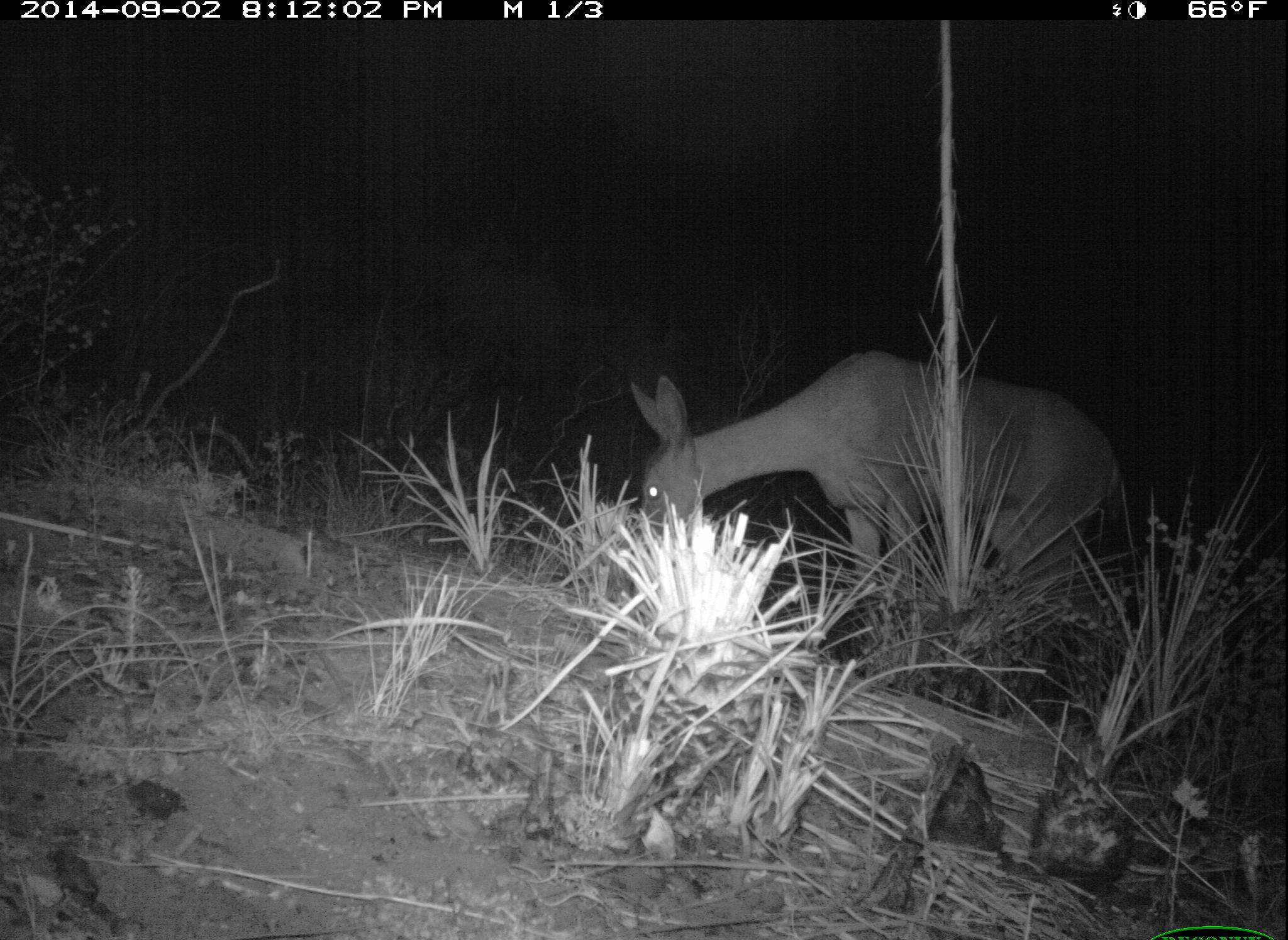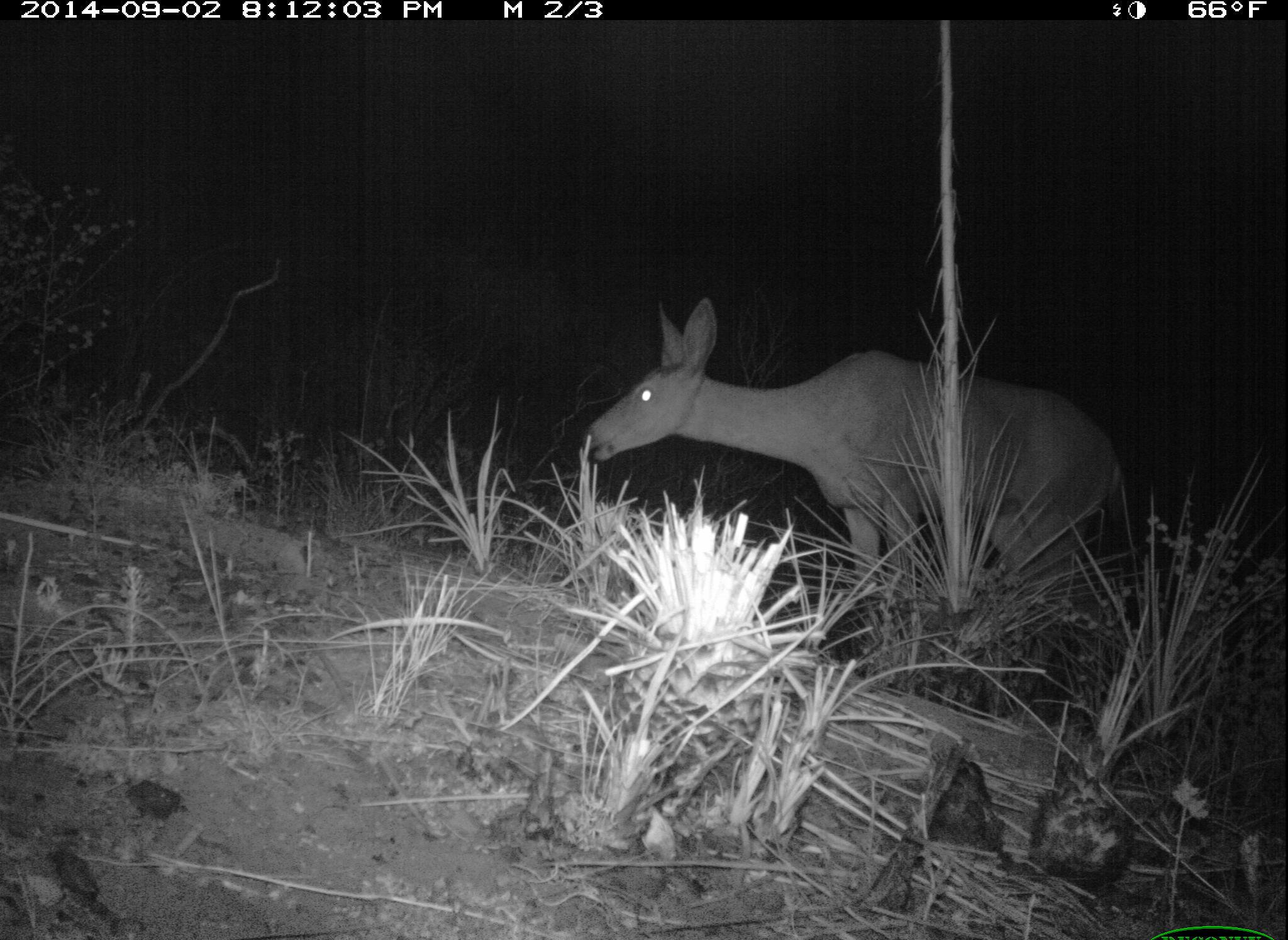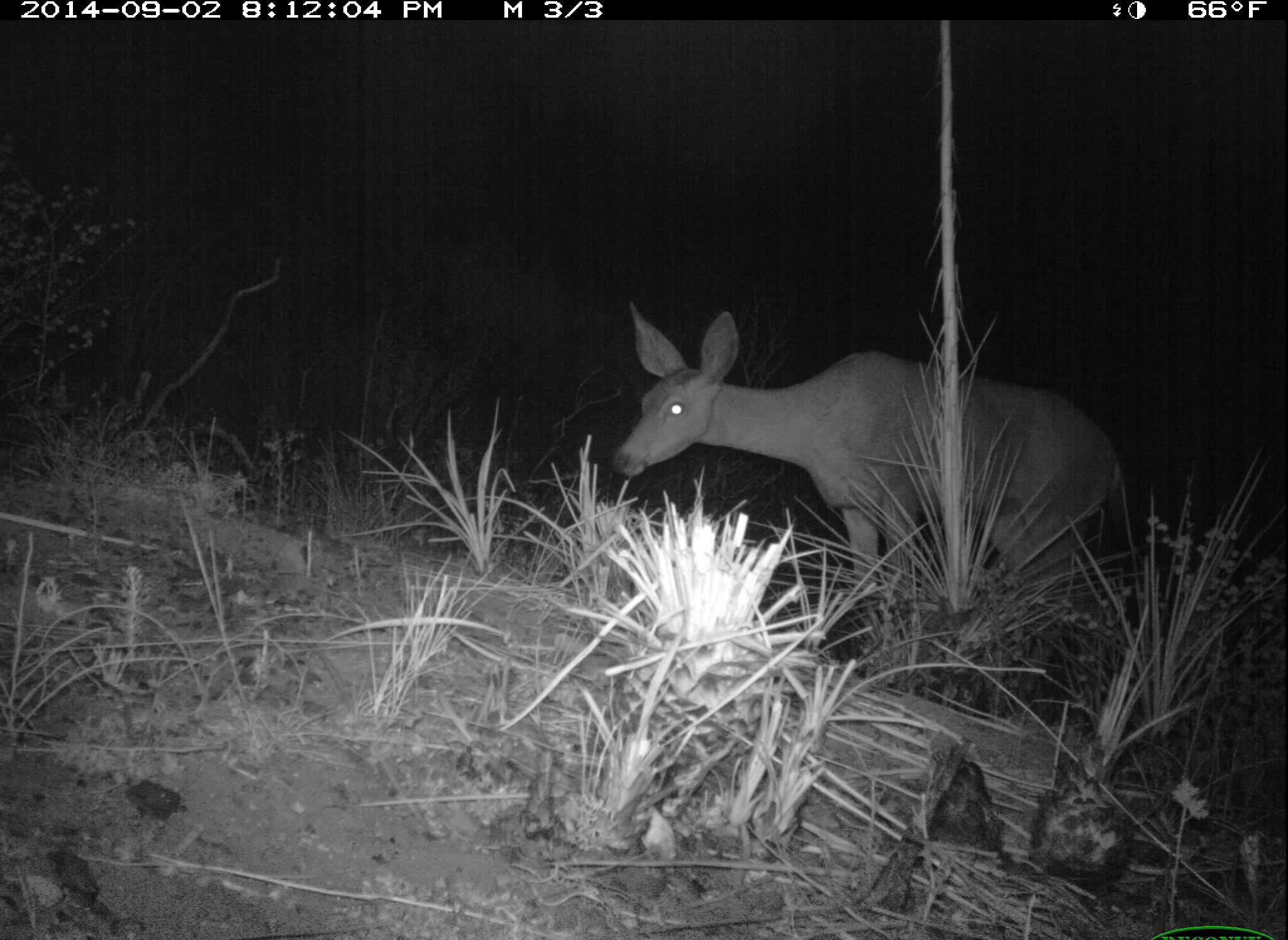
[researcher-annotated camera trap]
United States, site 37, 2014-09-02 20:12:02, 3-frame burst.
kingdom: Animalia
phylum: Chordata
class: Mammalia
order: Artiodactyla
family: Cervidae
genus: Odocoileus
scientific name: Odocoileus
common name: deer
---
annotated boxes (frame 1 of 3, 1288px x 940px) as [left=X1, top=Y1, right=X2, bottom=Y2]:
deer: [left=627, top=349, right=1126, bottom=639]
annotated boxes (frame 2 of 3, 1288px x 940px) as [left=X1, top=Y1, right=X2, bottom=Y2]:
deer: [left=580, top=294, right=1126, bottom=631]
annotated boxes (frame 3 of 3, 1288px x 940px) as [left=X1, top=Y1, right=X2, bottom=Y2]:
deer: [left=609, top=298, right=1132, bottom=627]